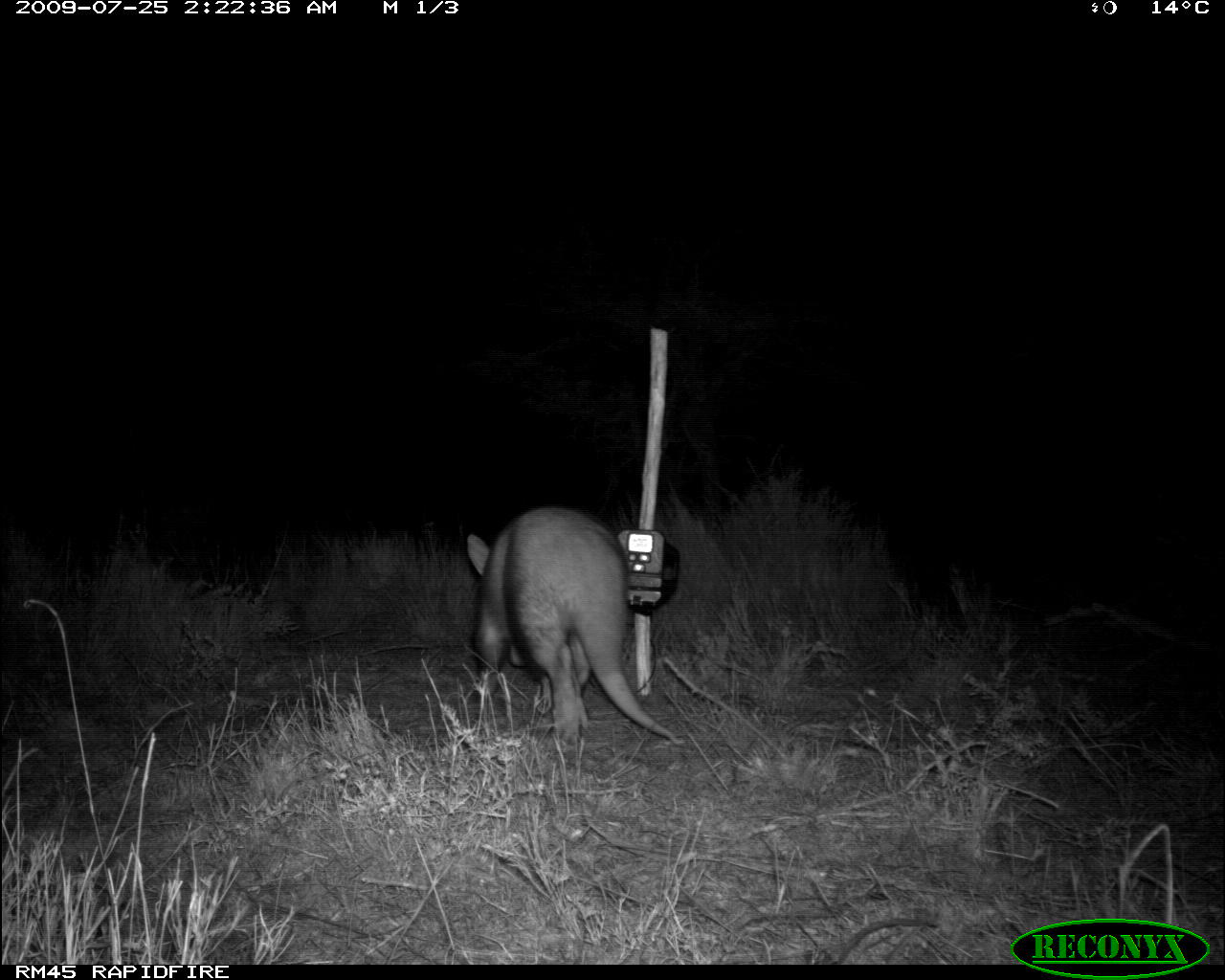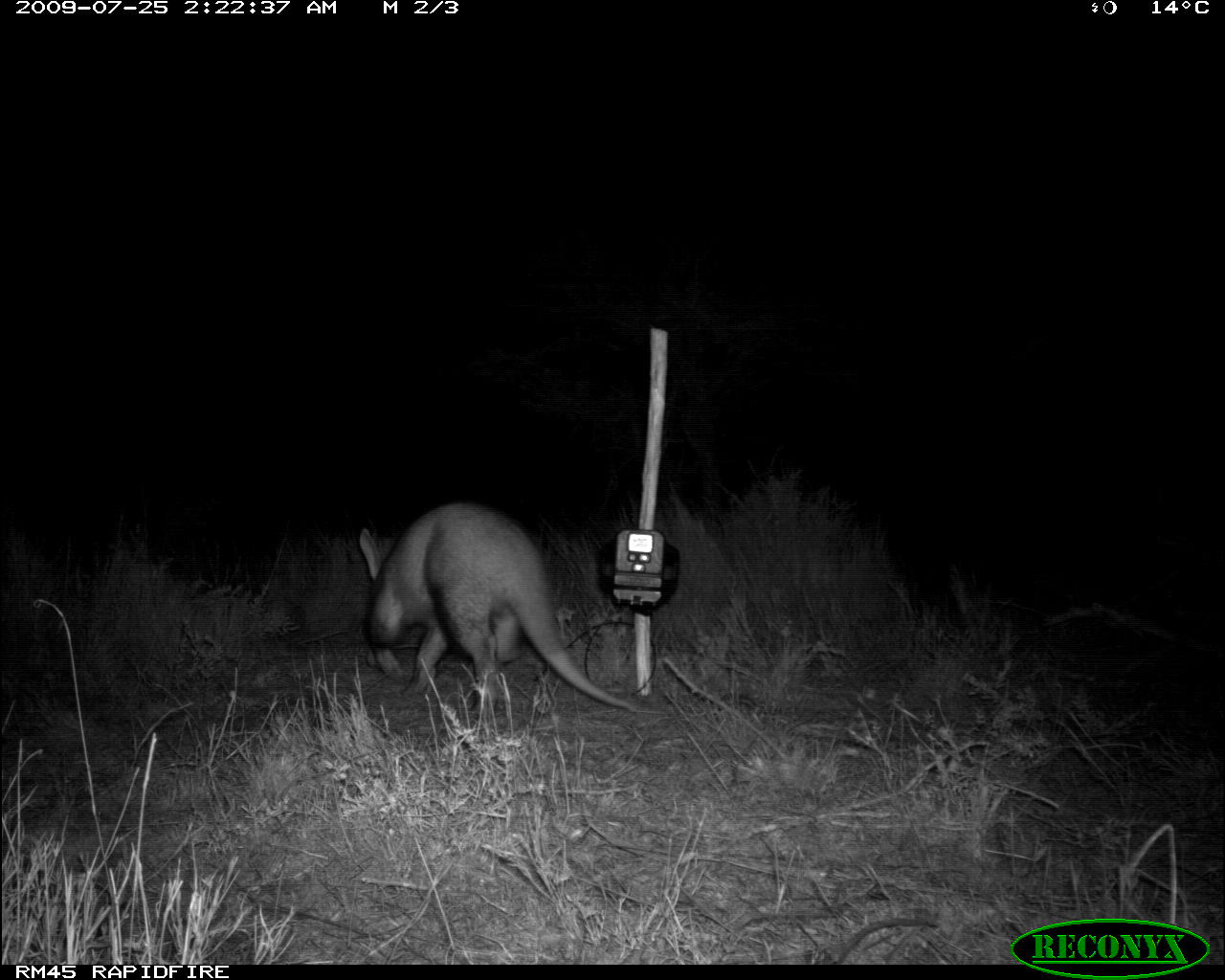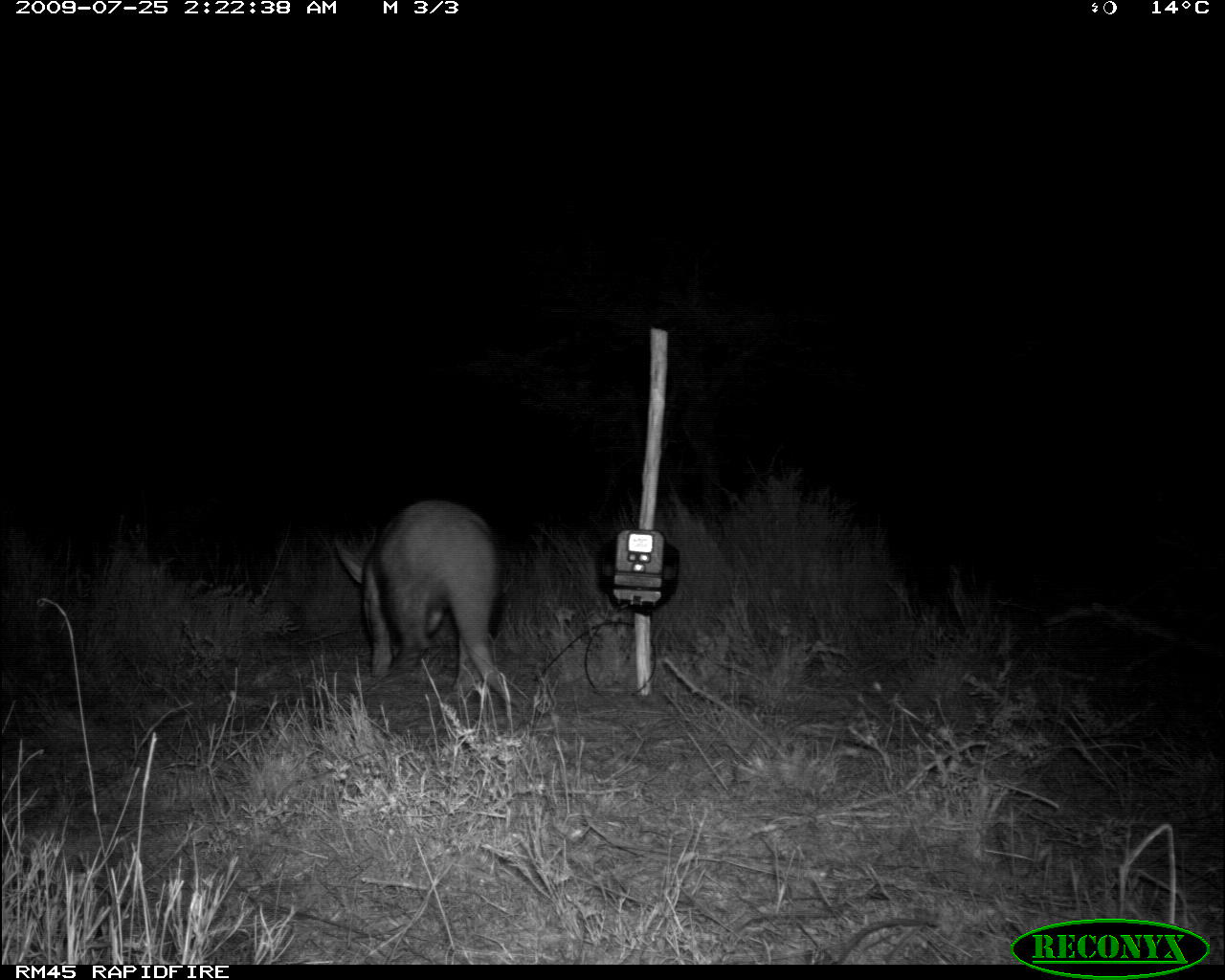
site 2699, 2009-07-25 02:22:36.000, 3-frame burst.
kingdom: Animalia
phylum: Chordata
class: Mammalia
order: Tubulidentata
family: Orycteropodidae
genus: Orycteropus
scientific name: Orycteropus afer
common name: aardvark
Orycteropus afer (aardvark), count 1.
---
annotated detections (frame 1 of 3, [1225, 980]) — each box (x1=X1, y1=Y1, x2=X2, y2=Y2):
orycteropus afer: (x1=454, y1=499, x2=687, y2=754)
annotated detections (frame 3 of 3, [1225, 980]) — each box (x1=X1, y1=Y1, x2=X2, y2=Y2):
orycteropus afer: (x1=329, y1=492, x2=527, y2=711)